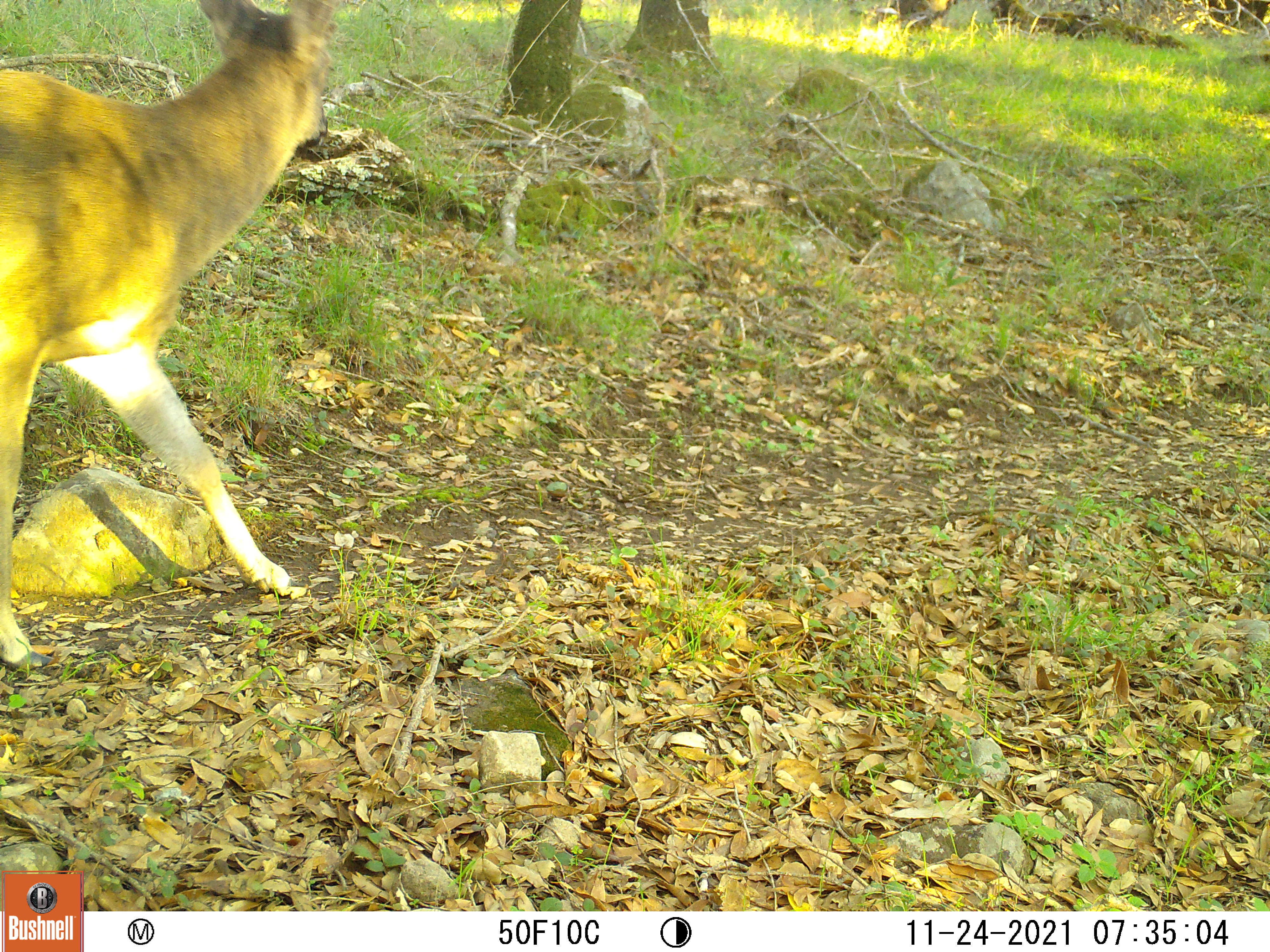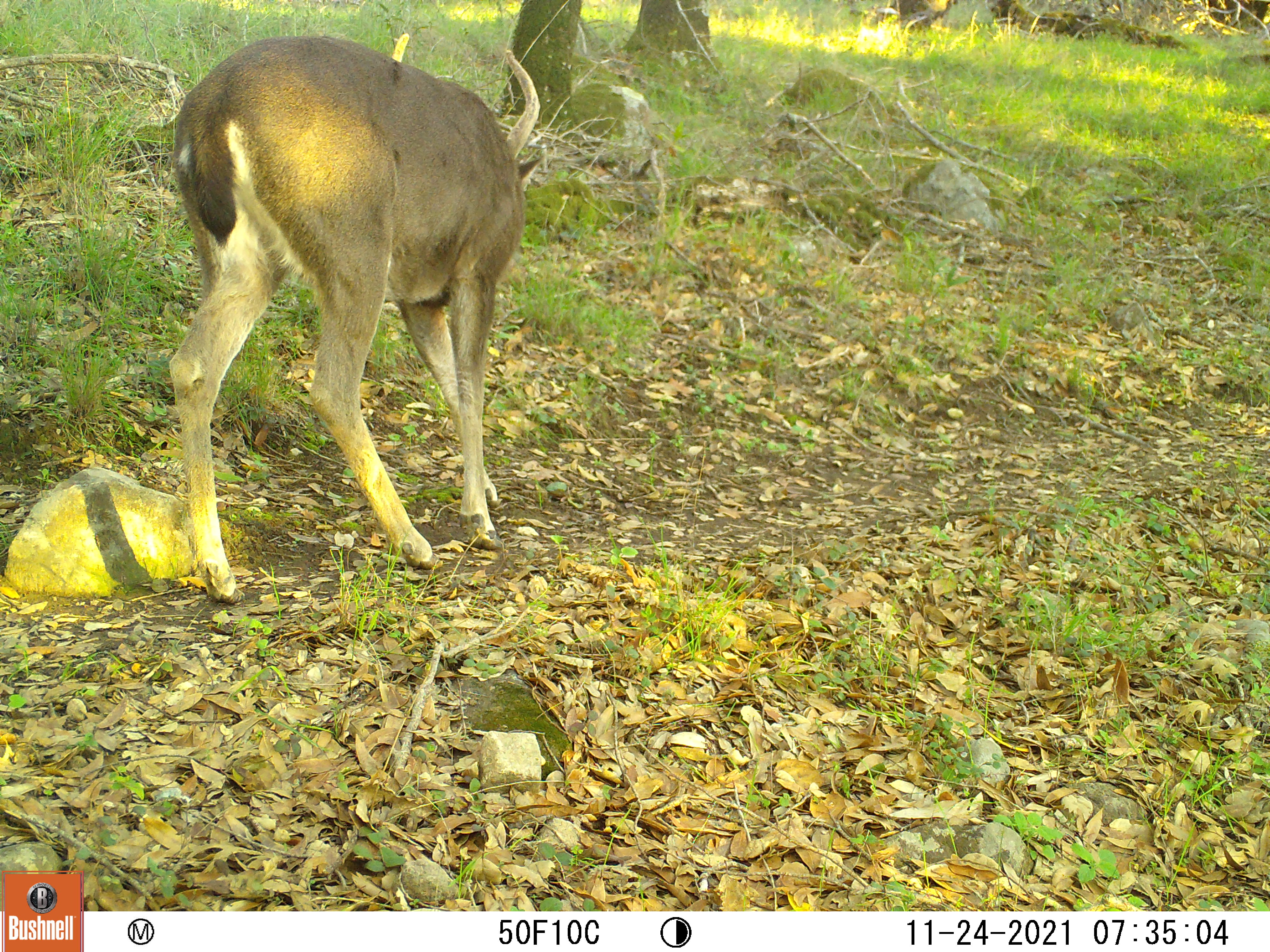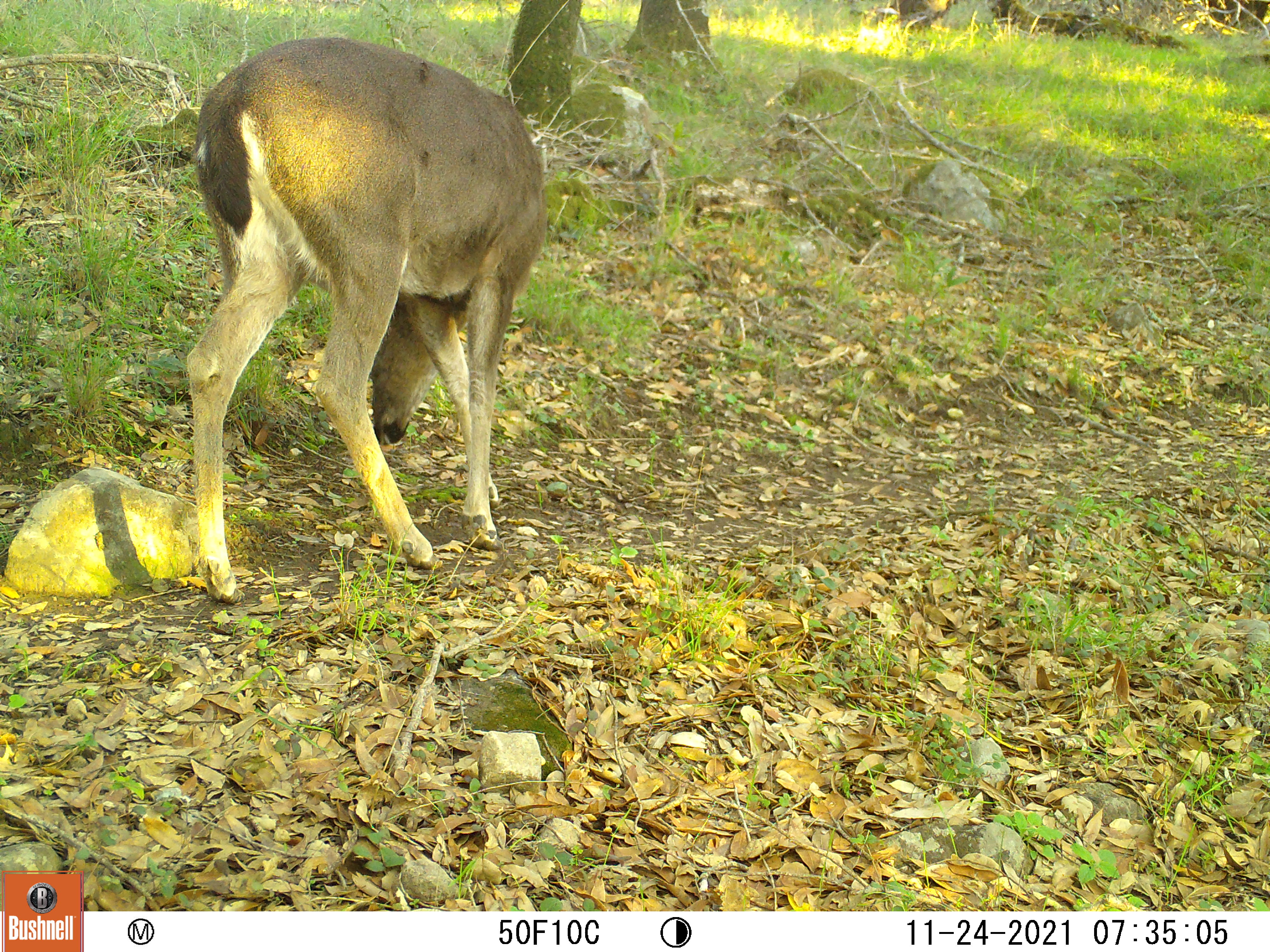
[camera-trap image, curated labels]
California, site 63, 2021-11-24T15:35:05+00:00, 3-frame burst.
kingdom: Animalia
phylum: Chordata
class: Mammalia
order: Artiodactyla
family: Cervidae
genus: Odocoileus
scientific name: Odocoileus hemionus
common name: mule deer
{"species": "mule deer (Odocoileus hemionus)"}